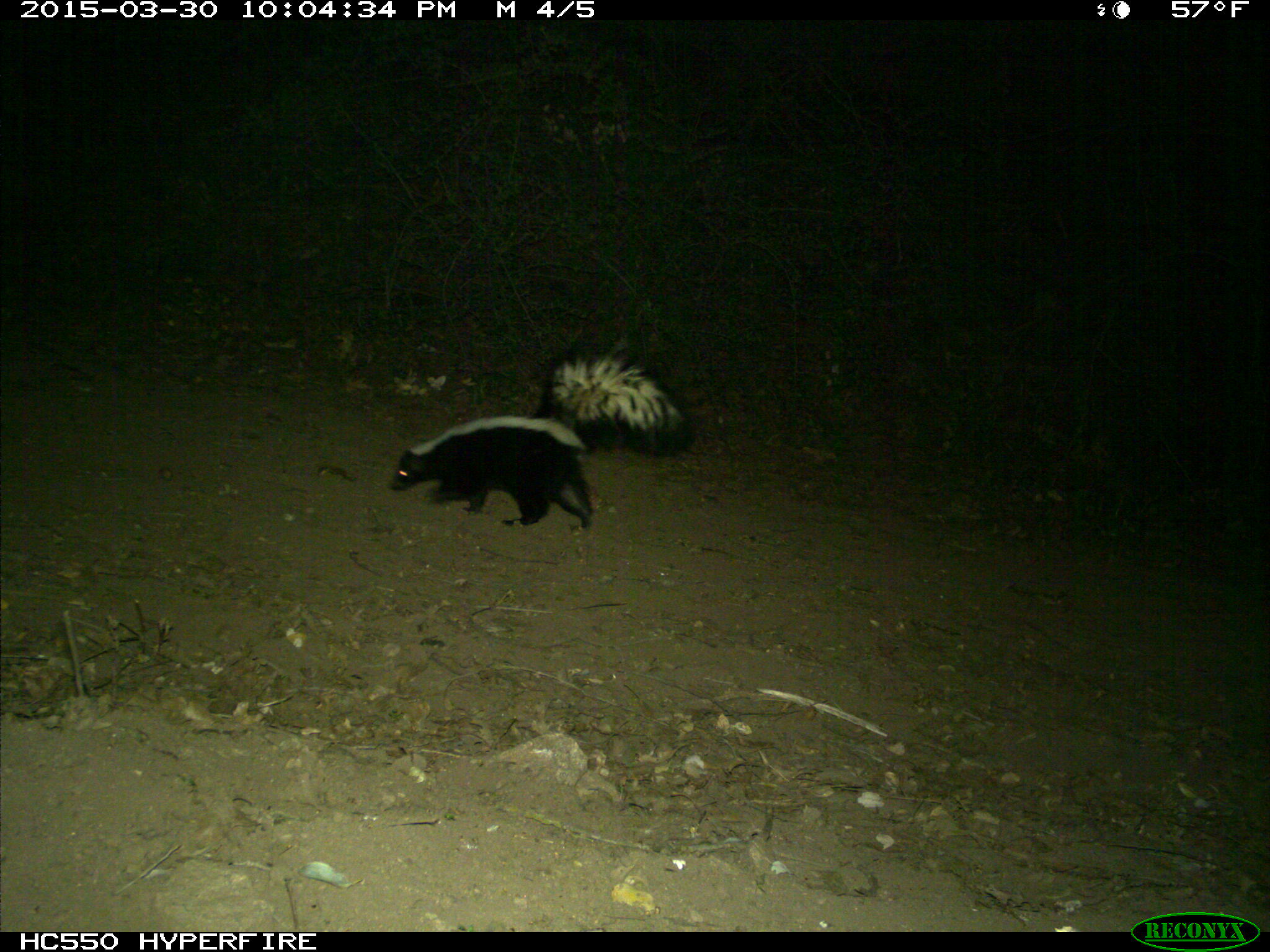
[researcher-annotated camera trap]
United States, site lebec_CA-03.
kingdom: Animalia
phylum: Chordata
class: Mammalia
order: Carnivora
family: Mephitidae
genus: Mephitis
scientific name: Mephitis mephitis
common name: striped skunk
Mephitis mephitis (striped skunk).